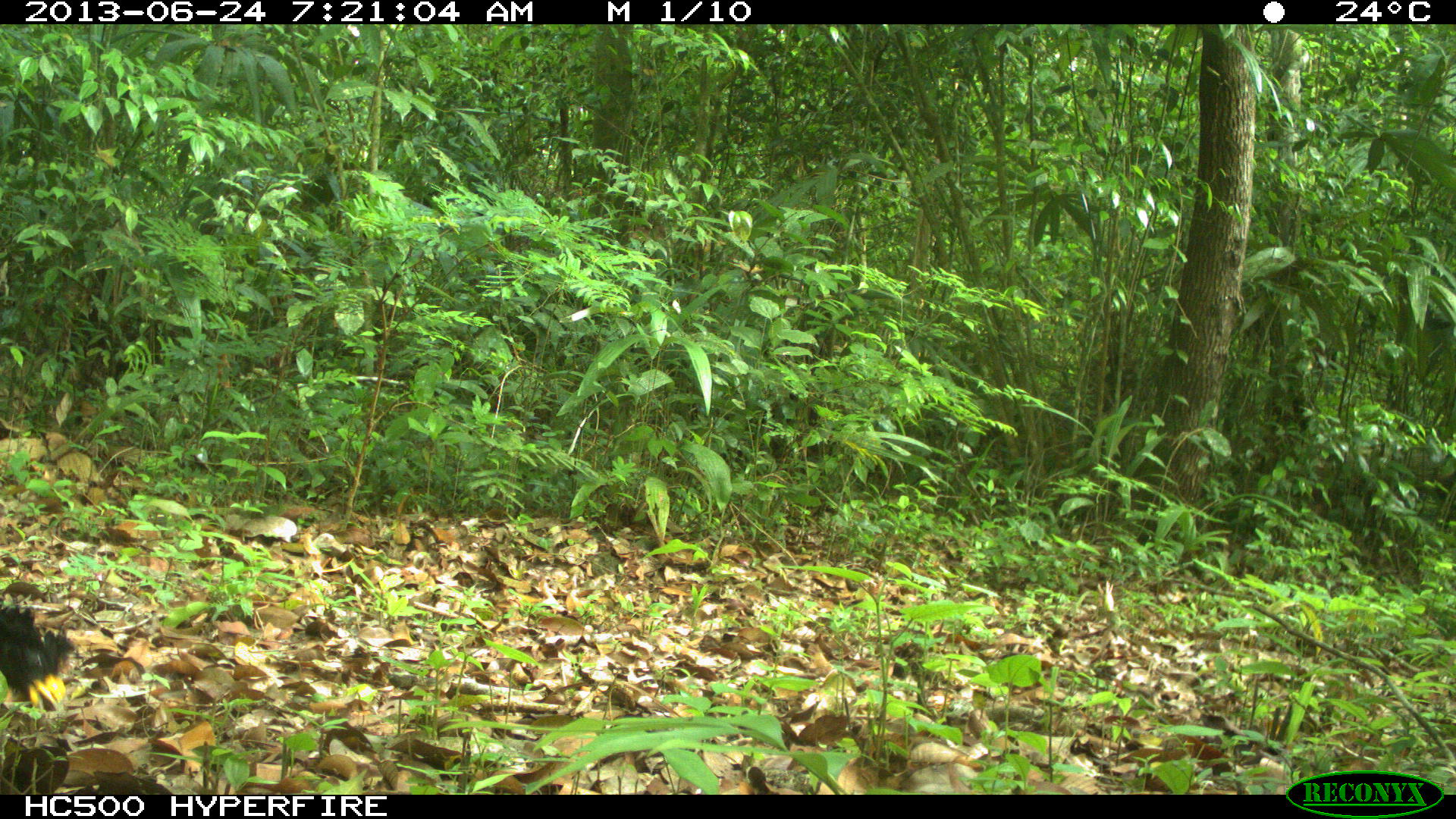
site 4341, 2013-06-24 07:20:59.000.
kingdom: Animalia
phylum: Chordata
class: Aves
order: Galliformes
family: Cracidae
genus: Crax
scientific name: Crax rubra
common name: great curassow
Crax rubra (great curassow), count 1, sex male.